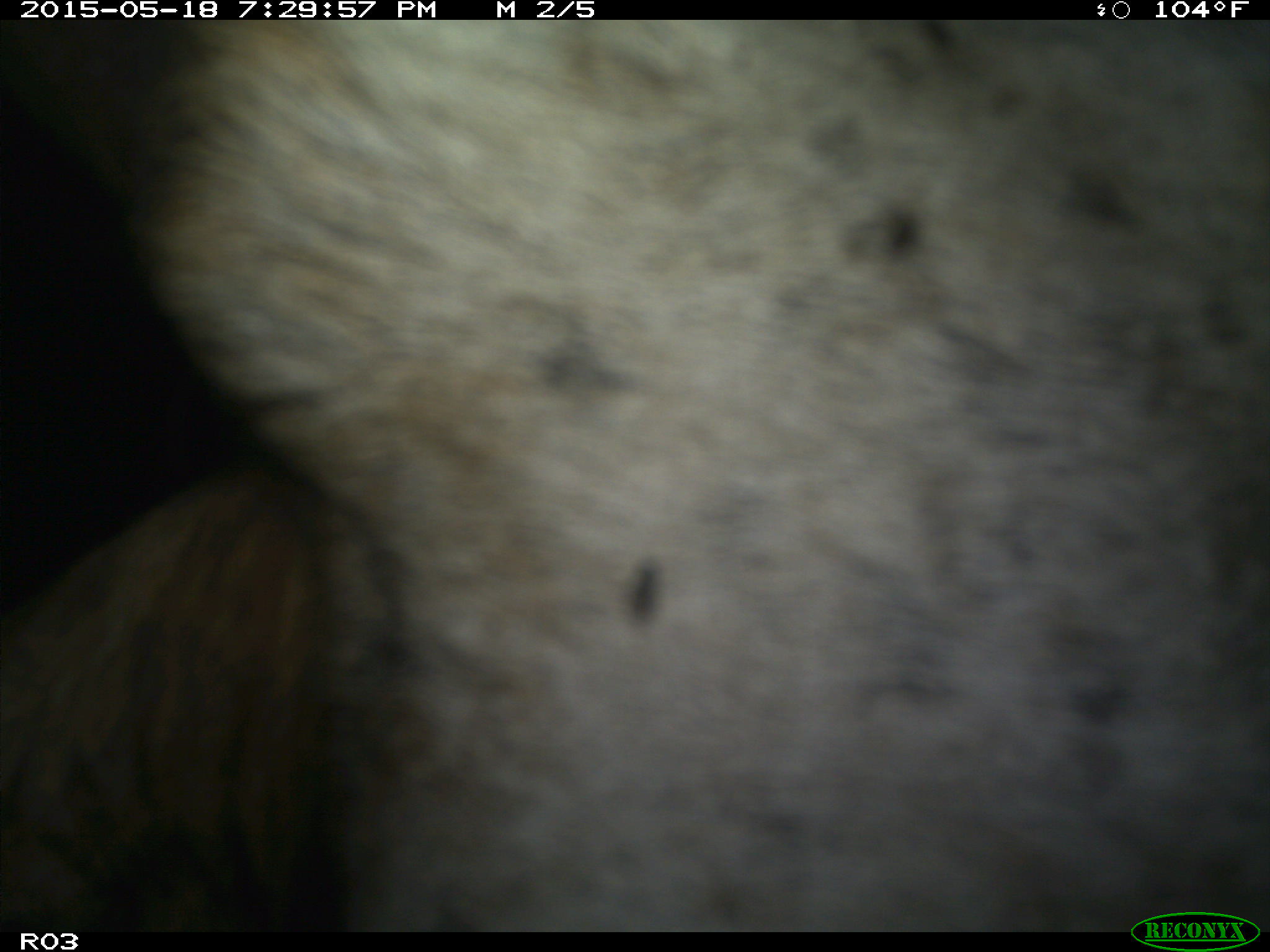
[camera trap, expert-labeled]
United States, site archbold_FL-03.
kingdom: Animalia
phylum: Chordata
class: Mammalia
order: Artiodactyla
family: Bovidae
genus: Bos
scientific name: Bos taurus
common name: domestic cow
Bos taurus (domestic cow).